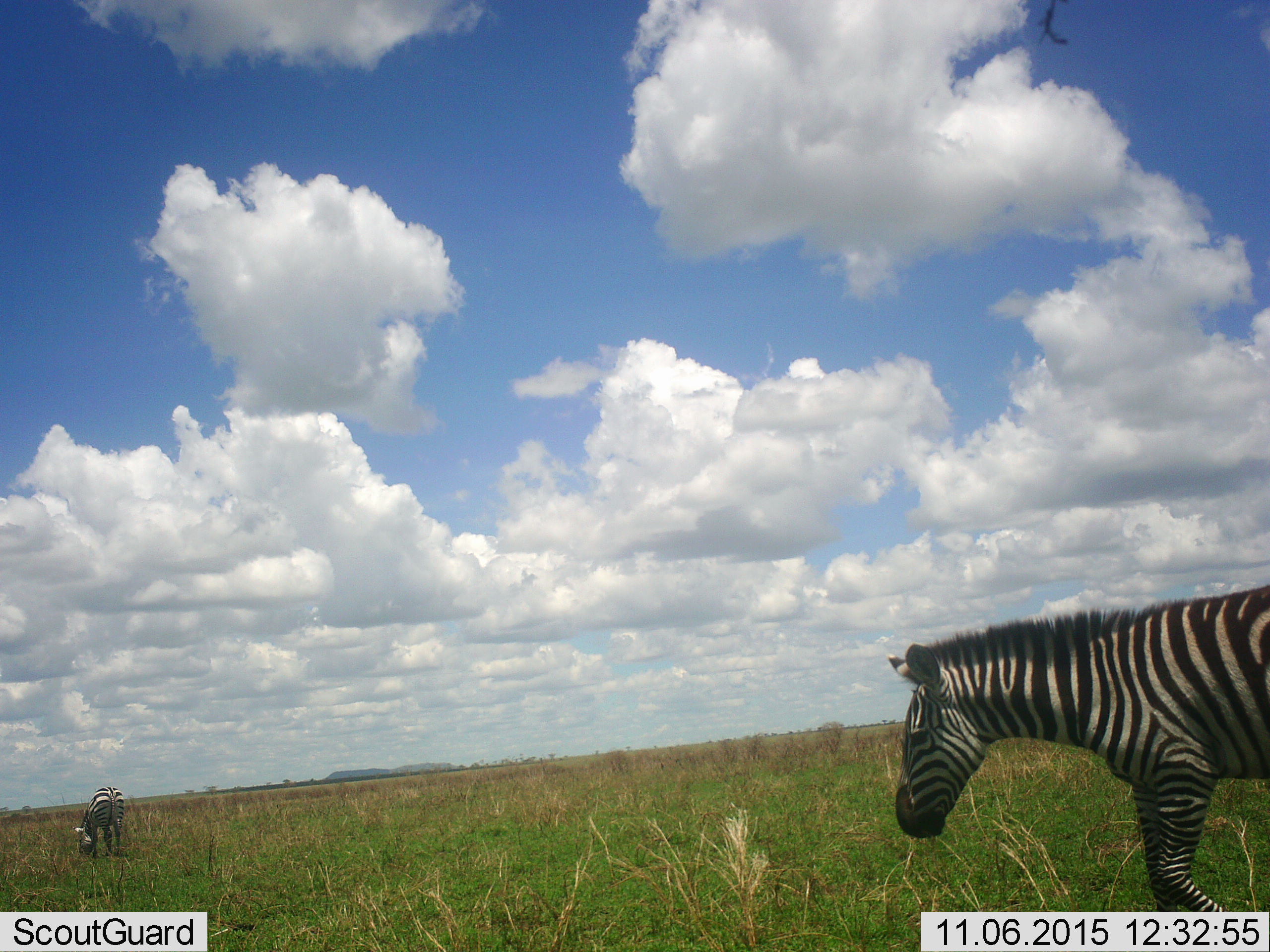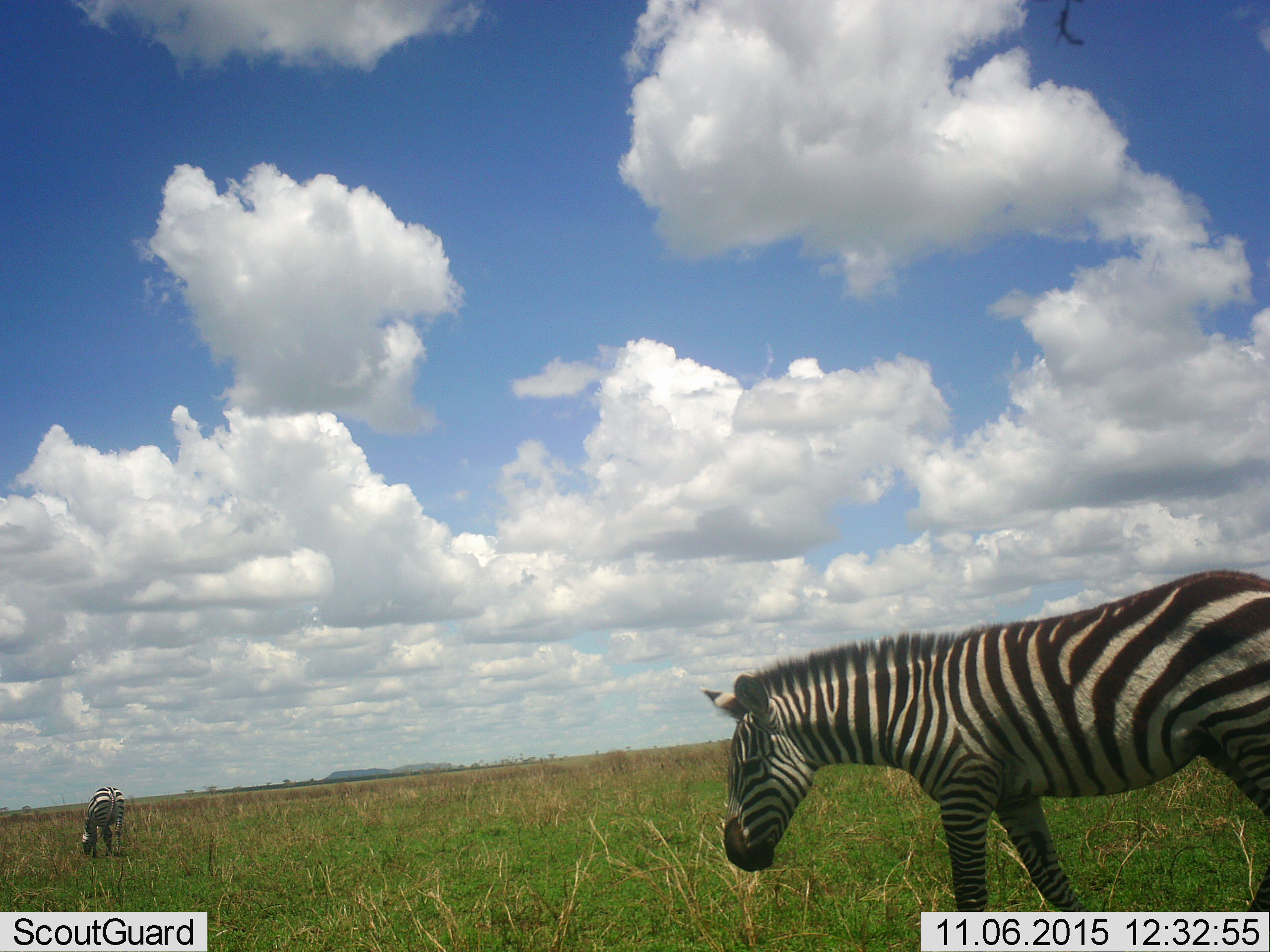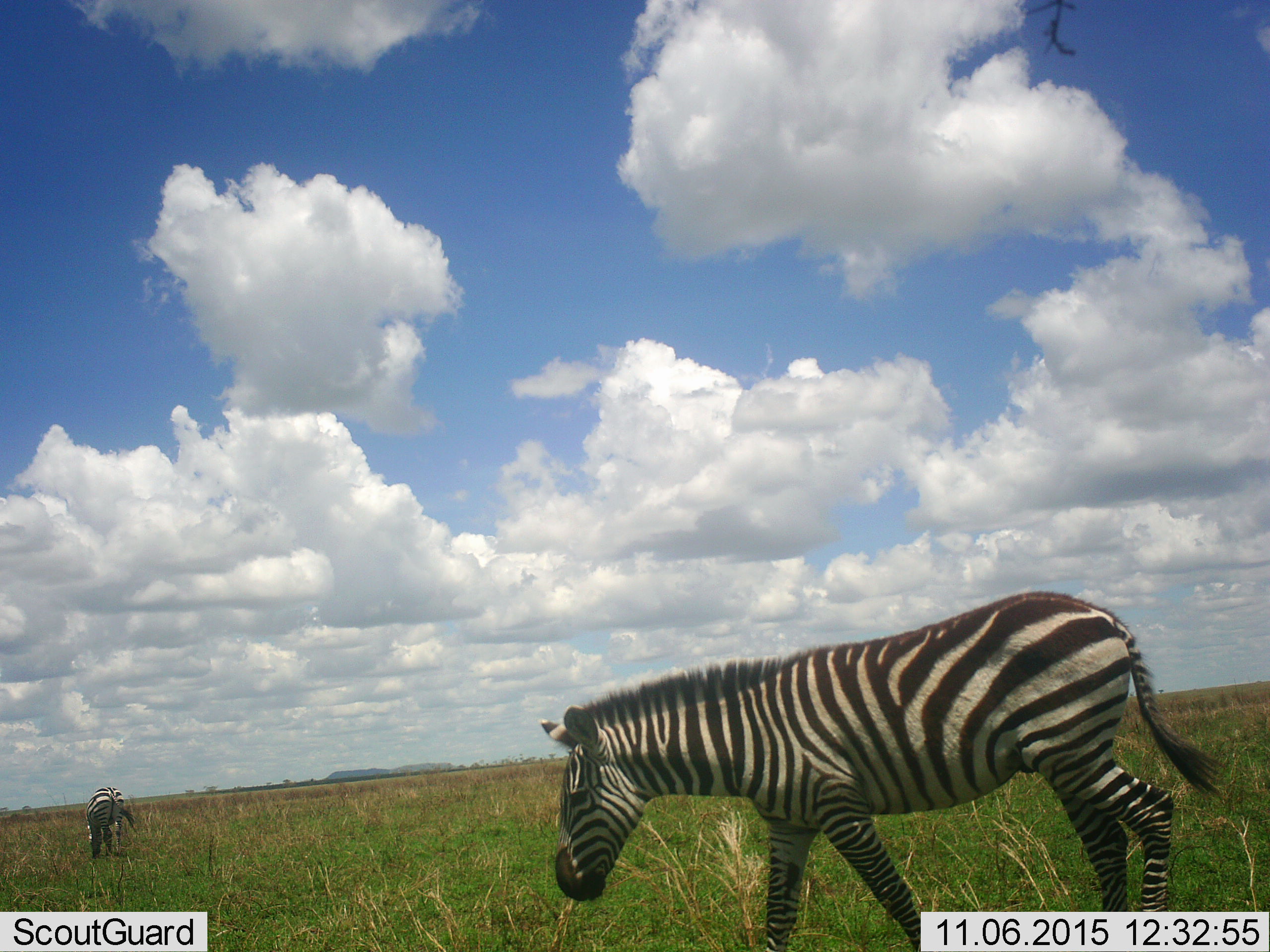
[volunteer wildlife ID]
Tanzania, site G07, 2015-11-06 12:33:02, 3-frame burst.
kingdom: Animalia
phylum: Chordata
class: Mammalia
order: Perissodactyla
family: Equidae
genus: Equus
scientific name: Equus quagga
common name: plains zebra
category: zebra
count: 2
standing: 20%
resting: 0%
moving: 70%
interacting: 0%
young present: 0%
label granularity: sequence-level